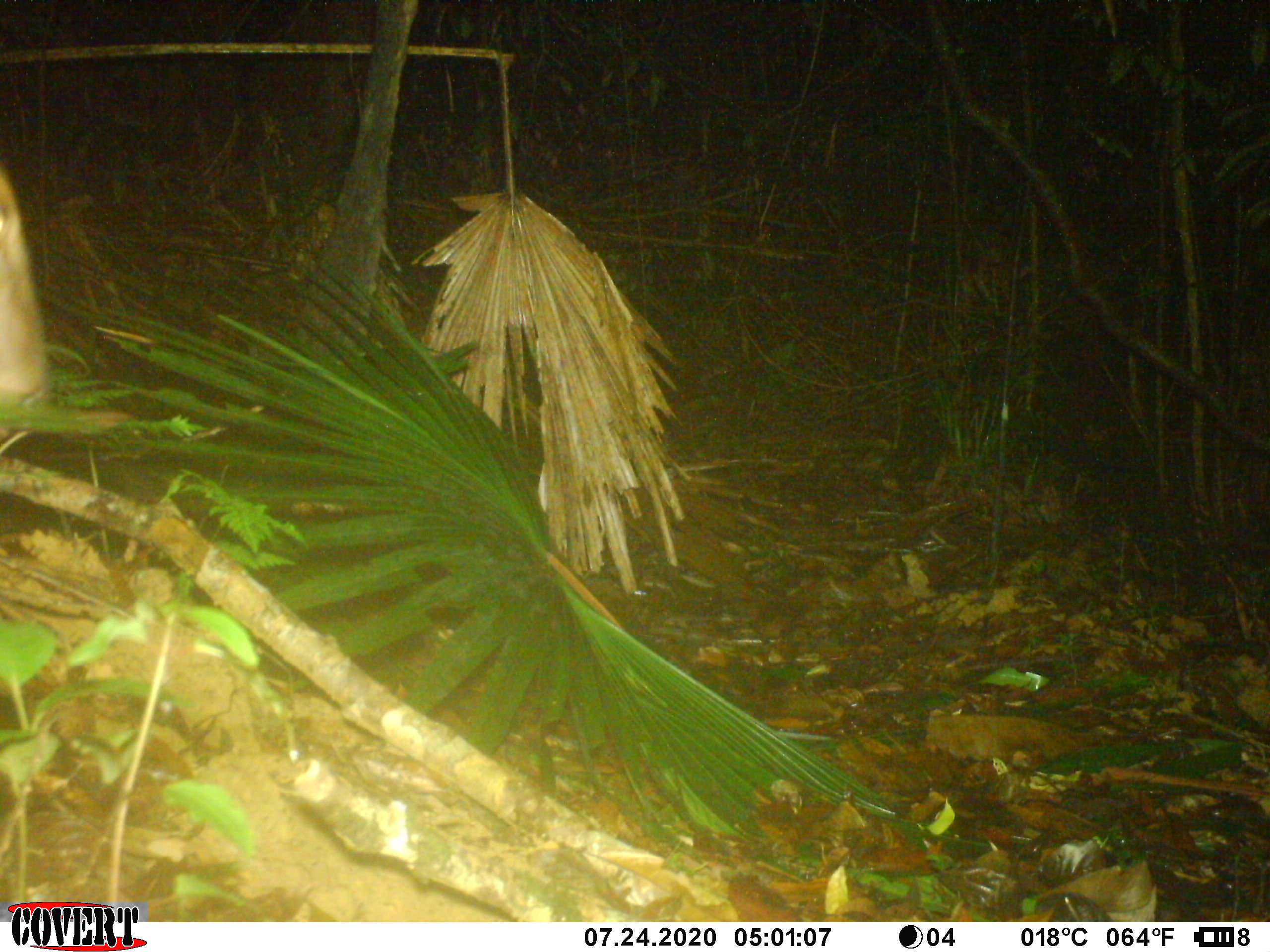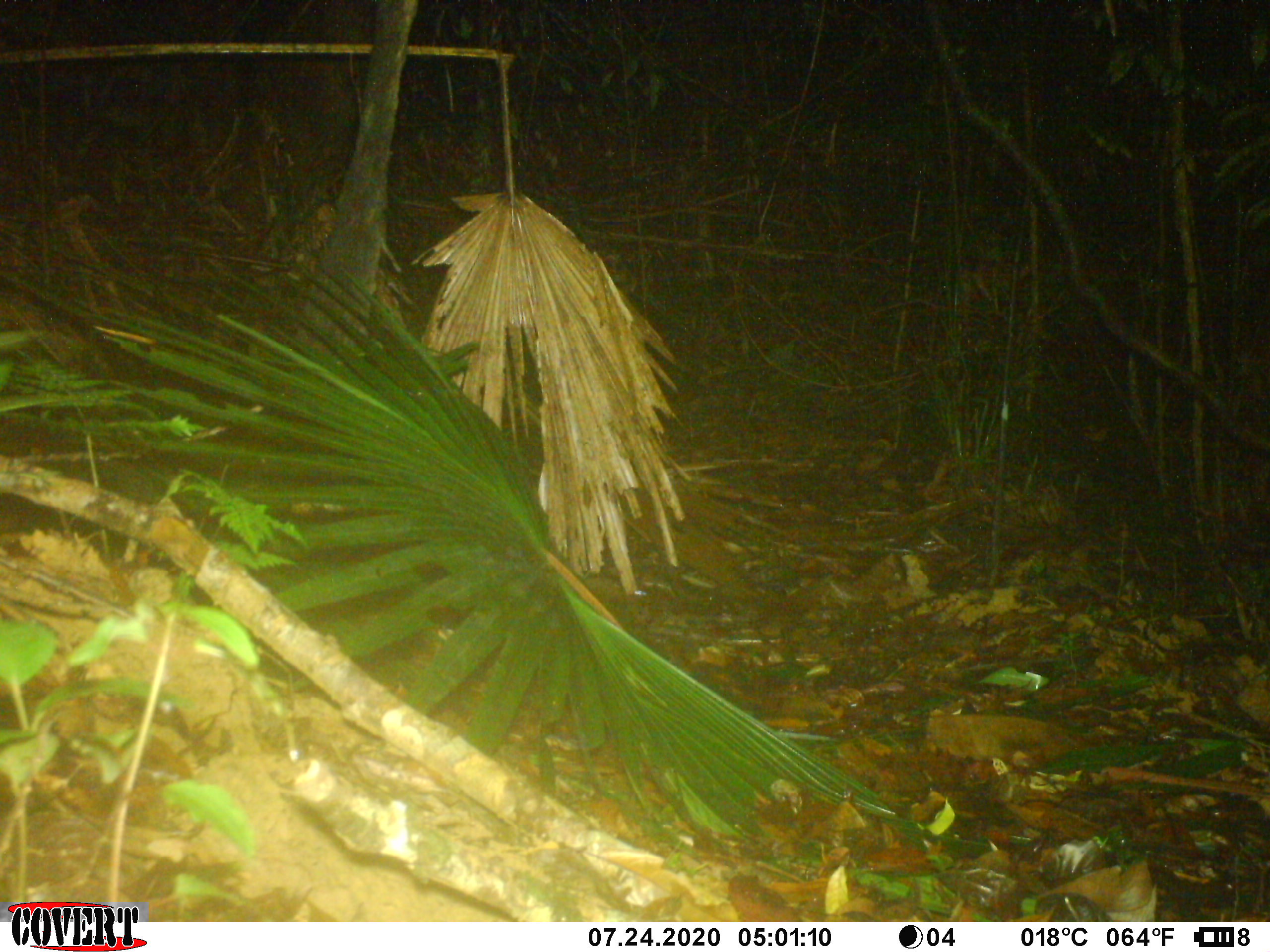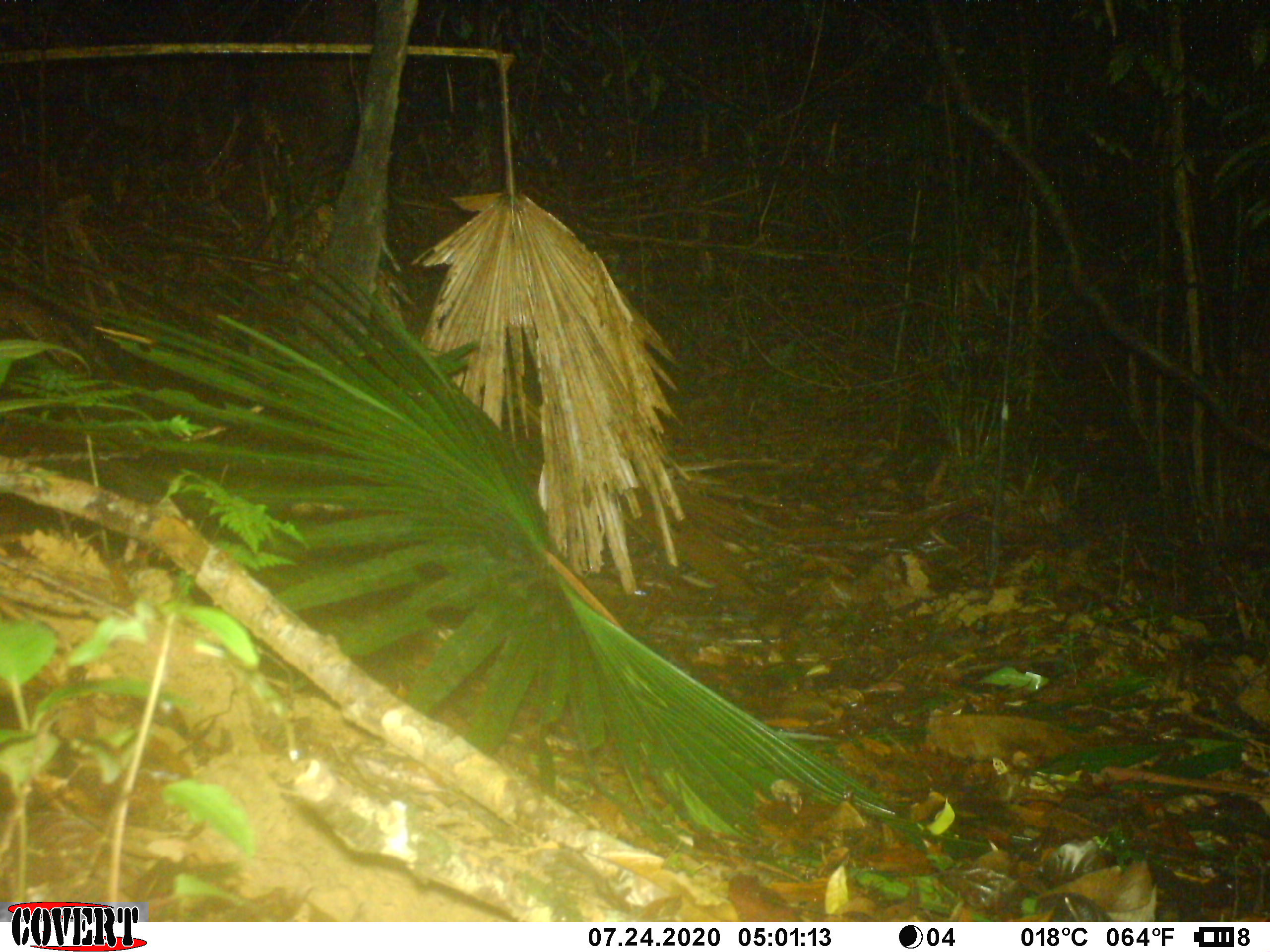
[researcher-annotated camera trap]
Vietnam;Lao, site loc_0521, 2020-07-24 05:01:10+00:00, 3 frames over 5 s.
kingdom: Animalia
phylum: Chordata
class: Mammalia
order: Artiodactyla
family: Cervidae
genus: Muntiacus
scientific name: Muntiacus vuquangensis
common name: large-antlered muntjac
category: large antlered muntjac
Large antlered muntjac (large-antlered muntjac) (Muntiacus vuquangensis). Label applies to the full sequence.